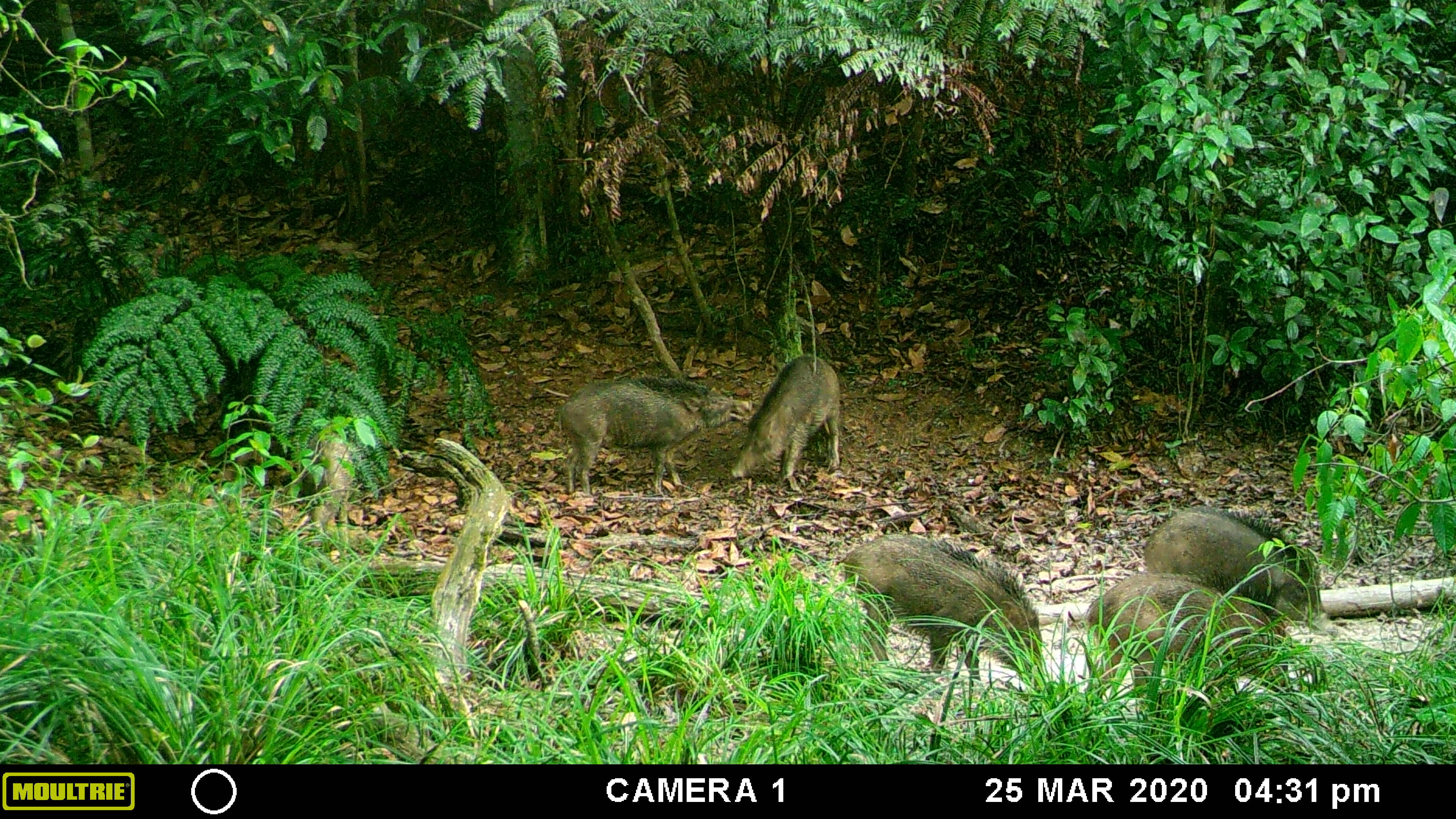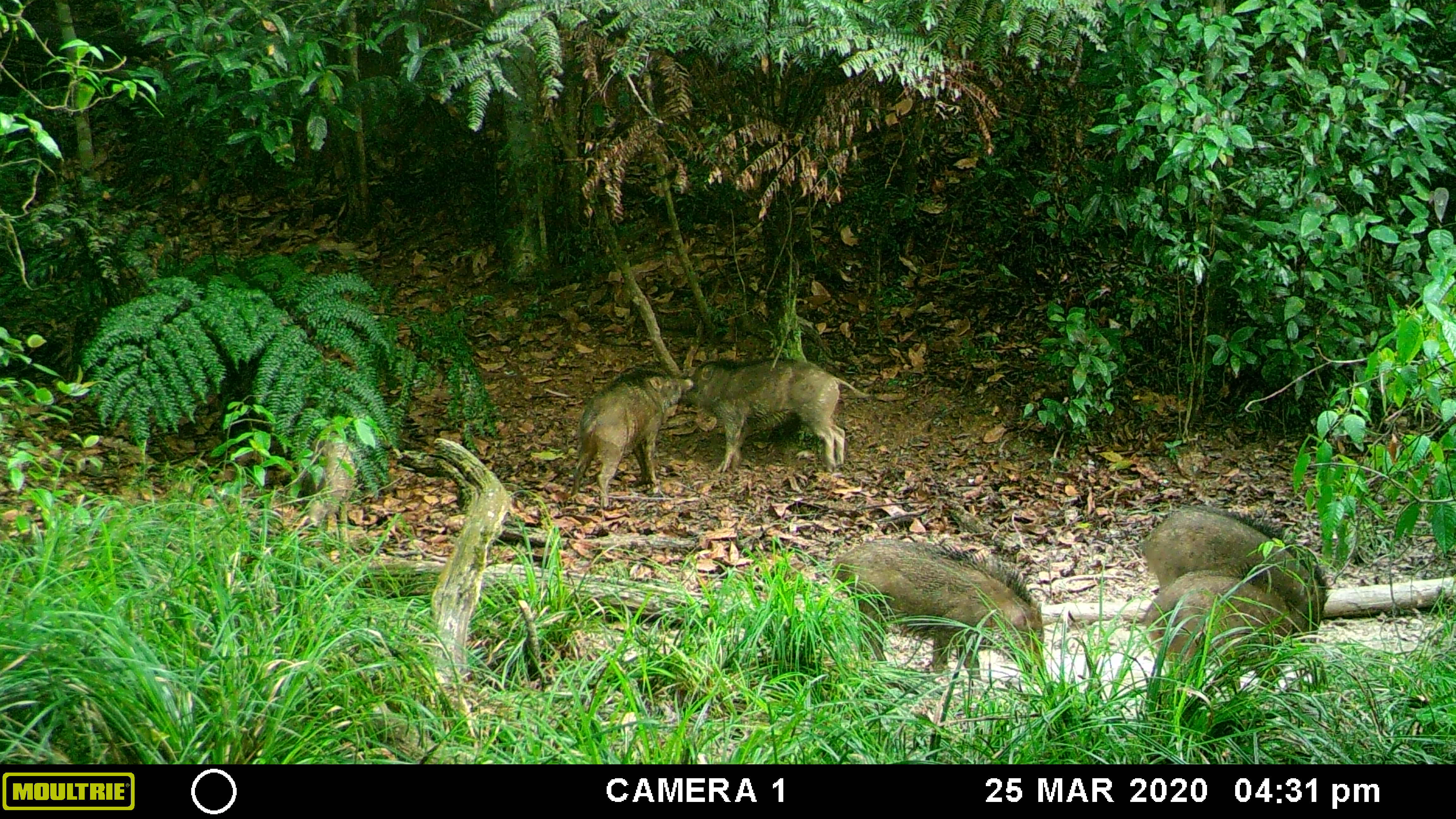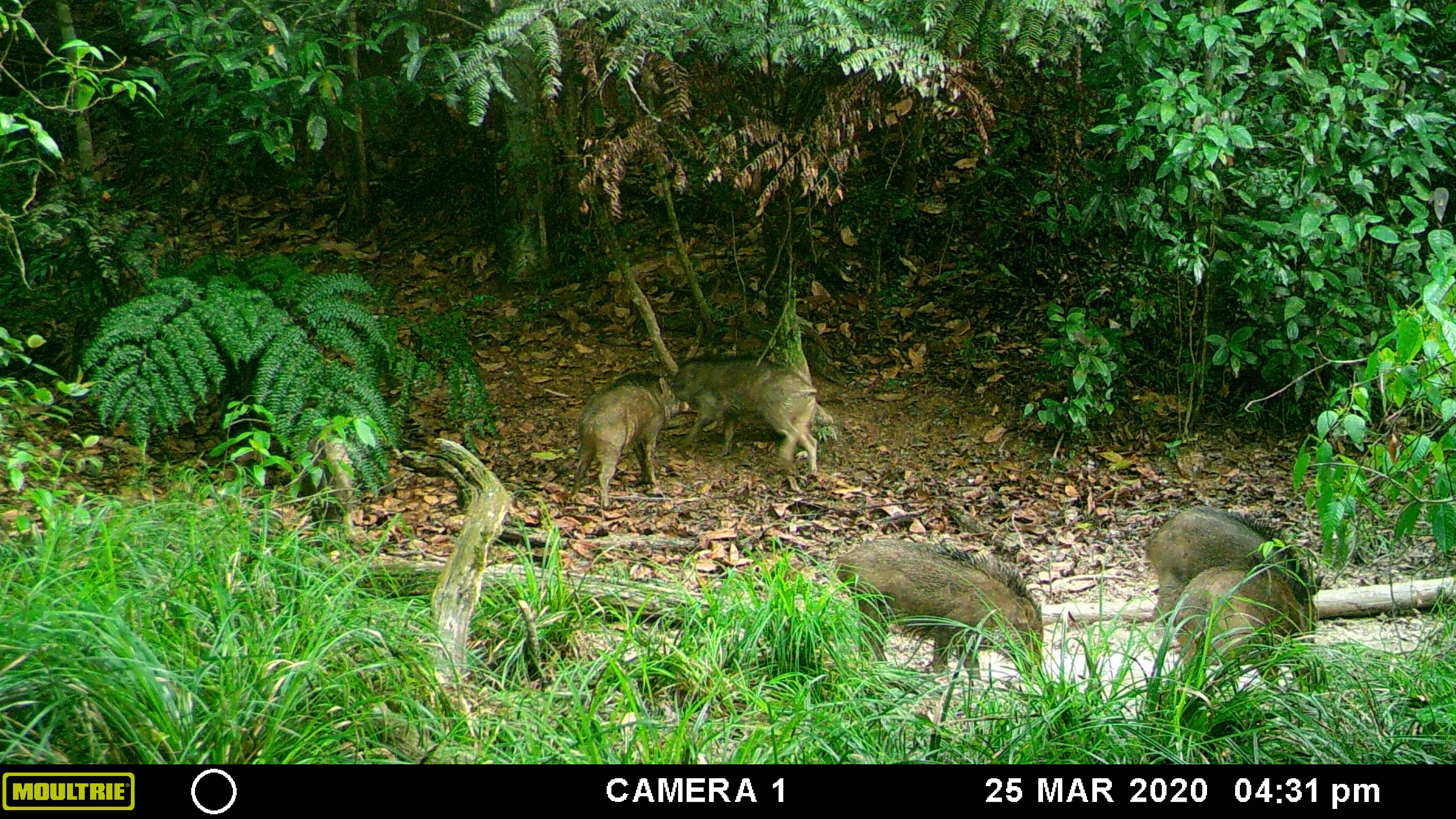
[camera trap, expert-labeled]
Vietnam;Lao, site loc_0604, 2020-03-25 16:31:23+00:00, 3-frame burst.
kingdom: Animalia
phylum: Chordata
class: Mammalia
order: Artiodactyla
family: Suidae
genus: Sus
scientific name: Sus scrofa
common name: eurasian wild pig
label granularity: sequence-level